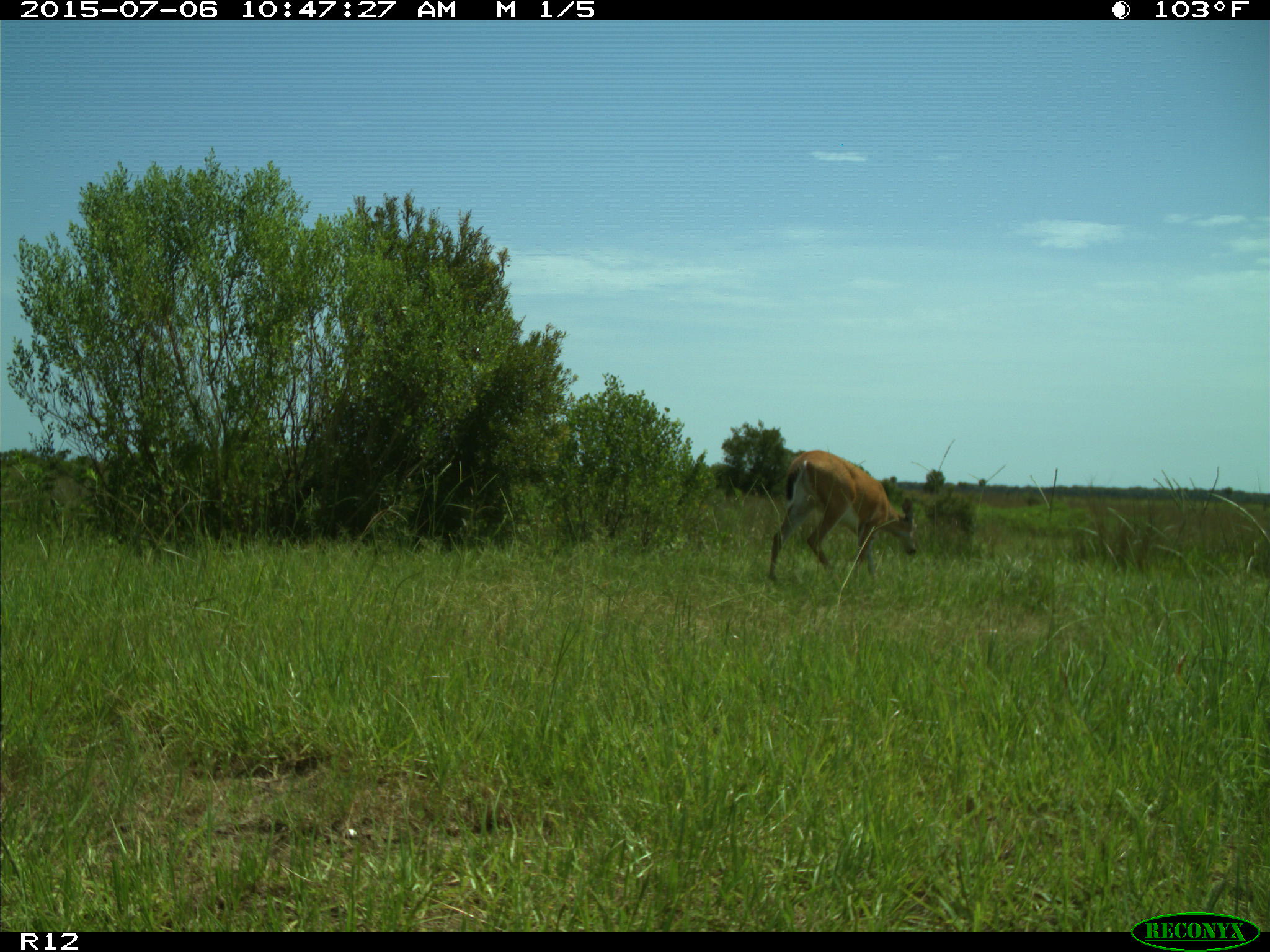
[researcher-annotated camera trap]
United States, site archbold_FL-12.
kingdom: Animalia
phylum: Chordata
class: Mammalia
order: Artiodactyla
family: Cervidae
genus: Odocoileus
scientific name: Odocoileus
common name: deer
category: unidentified deer